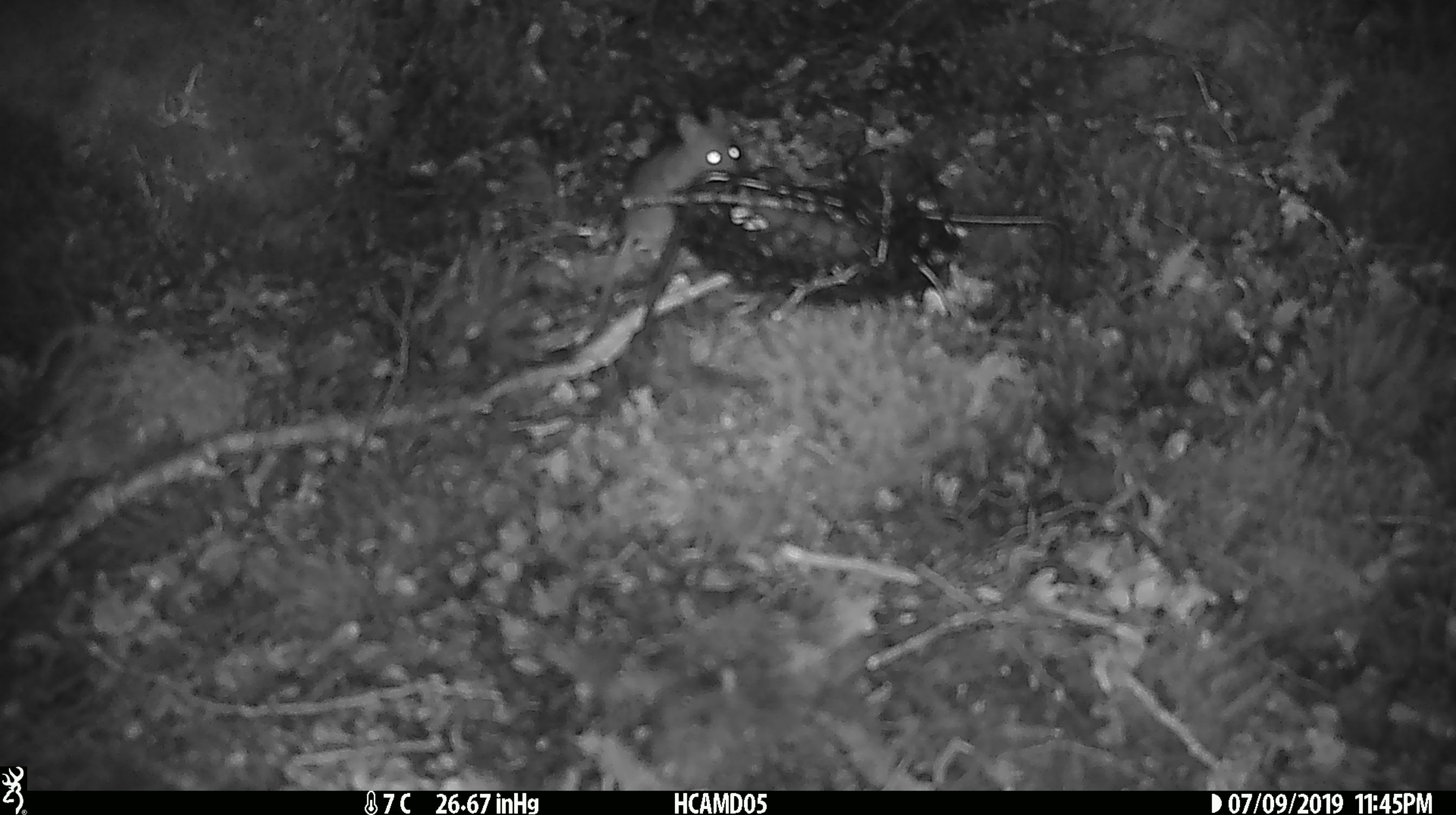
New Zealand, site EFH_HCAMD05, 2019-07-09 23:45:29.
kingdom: Animalia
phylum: Chordata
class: Mammalia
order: Rodentia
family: Muridae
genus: Mus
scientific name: Mus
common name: mouse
Mouse (Mus).